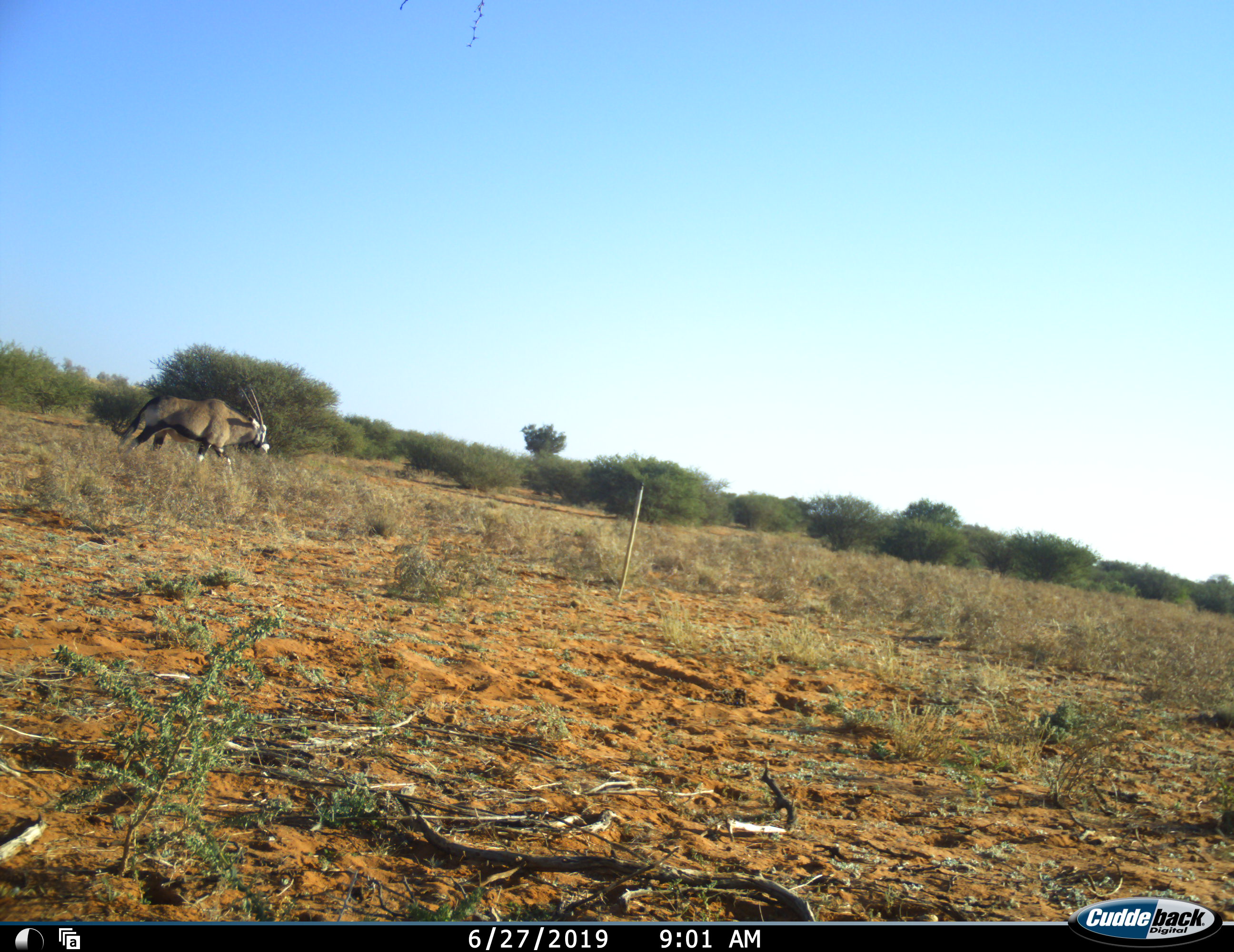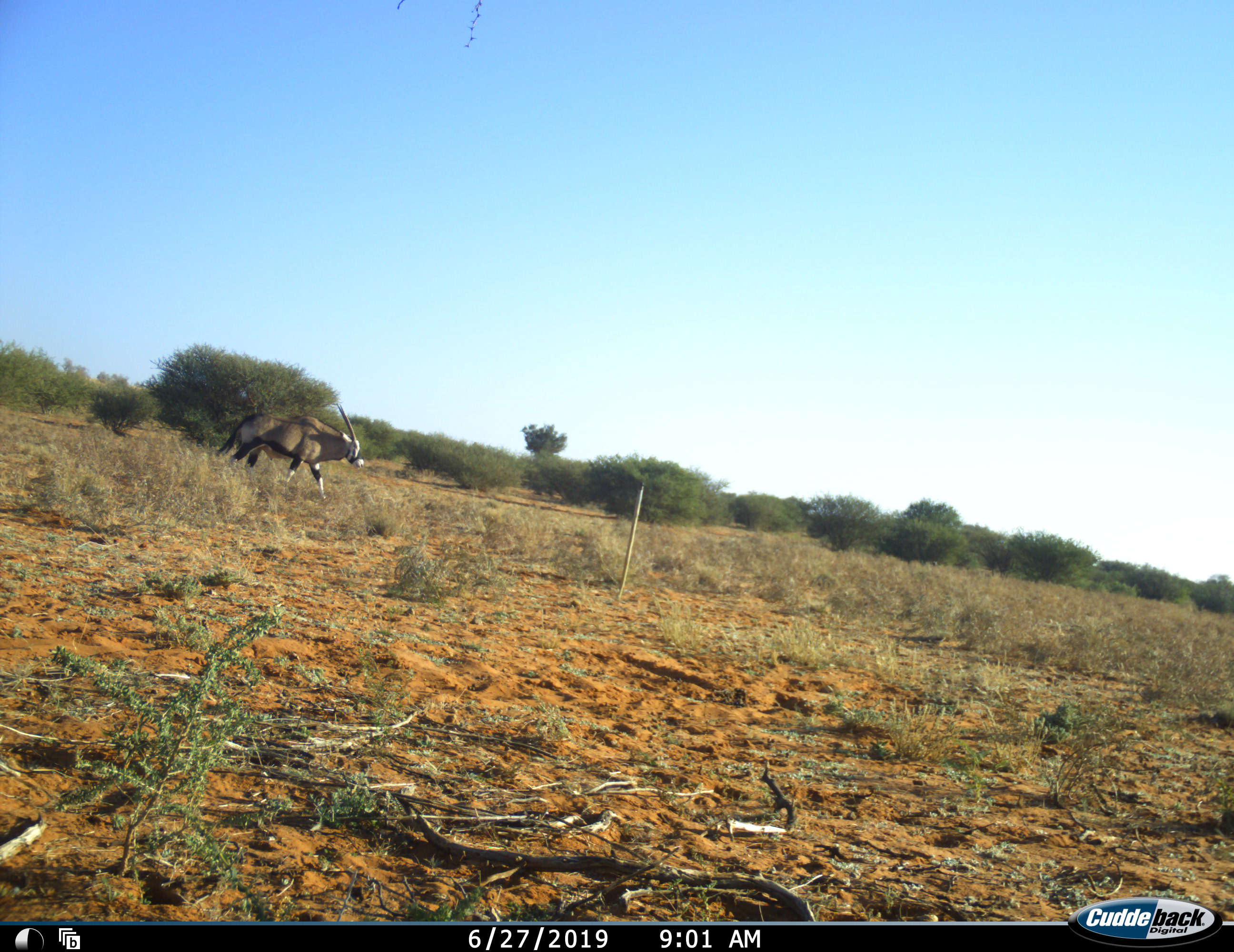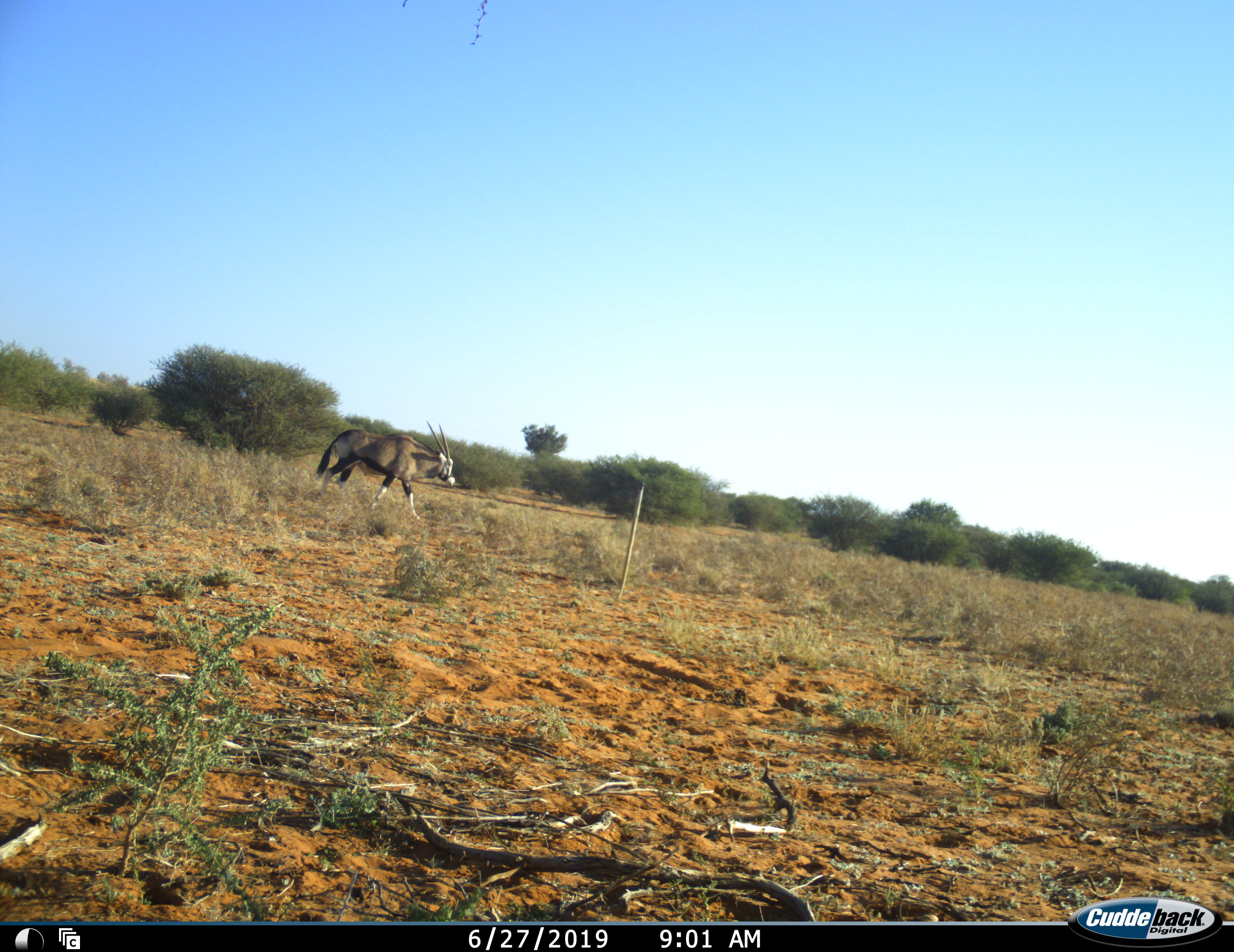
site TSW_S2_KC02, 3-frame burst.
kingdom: Animalia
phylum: Chordata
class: Mammalia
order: Artiodactyla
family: Bovidae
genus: Oryx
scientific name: Oryx gazella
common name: gemsbok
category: oryx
Oryx (gemsbok) (Oryx gazella), count 1. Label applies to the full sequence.